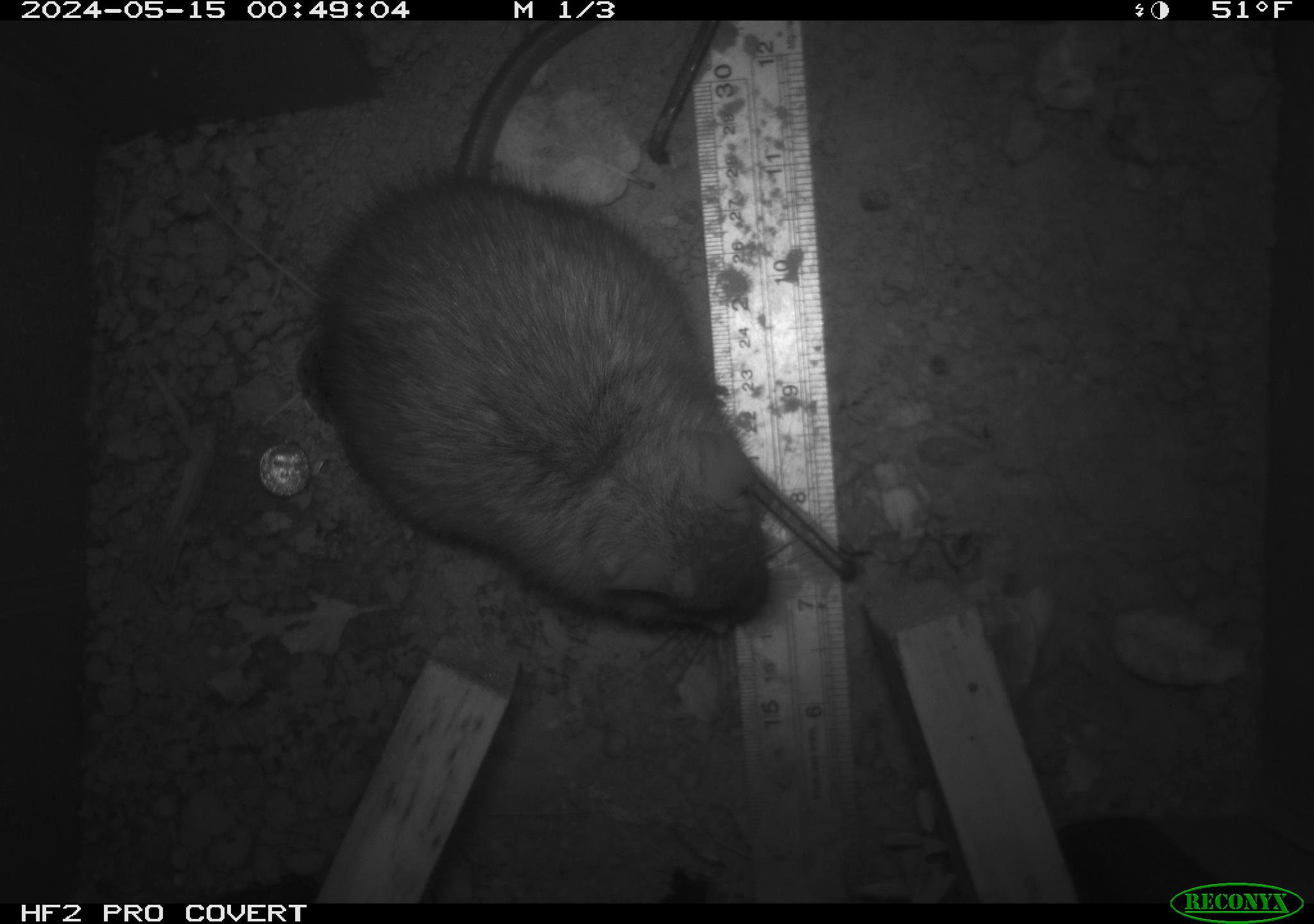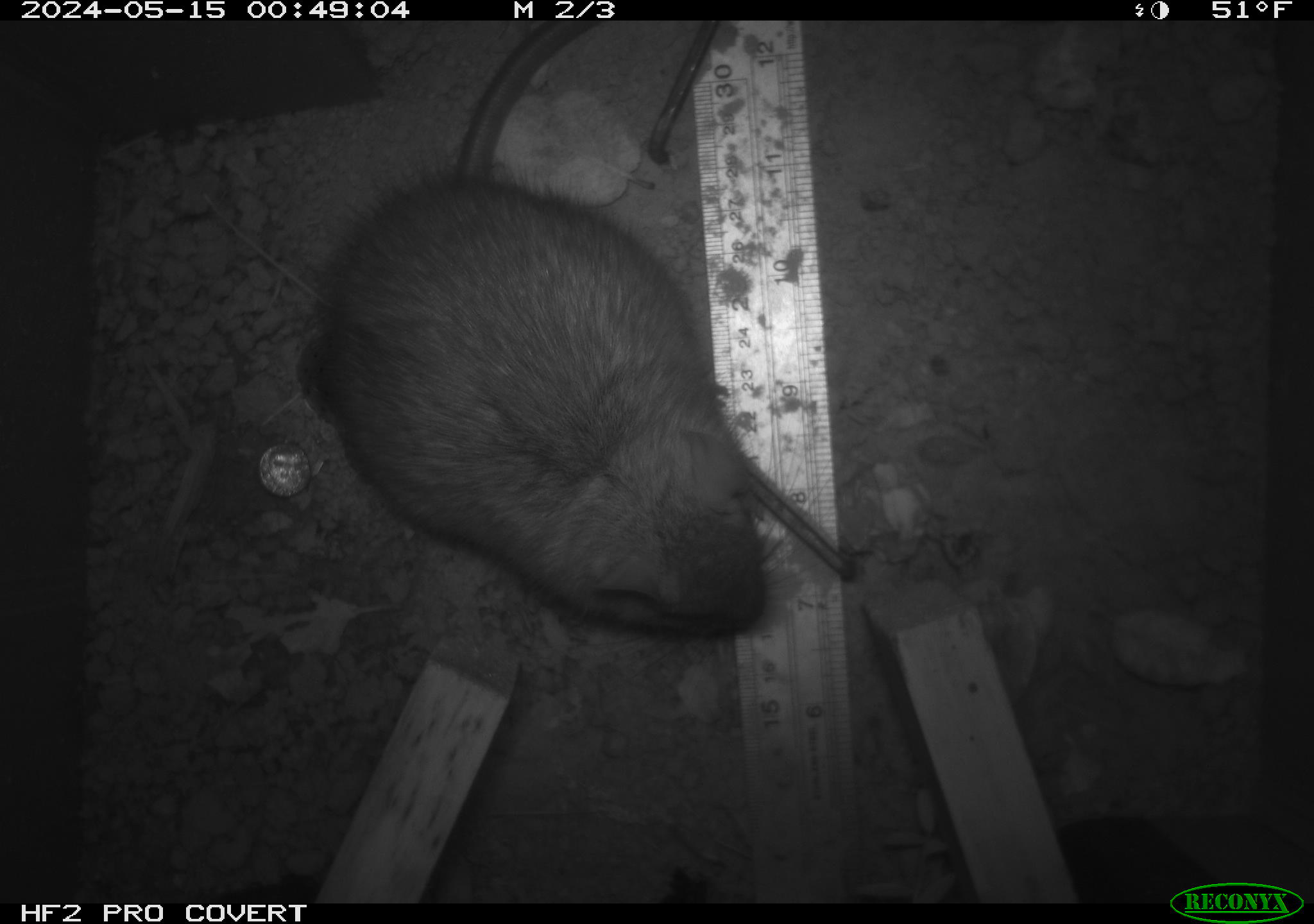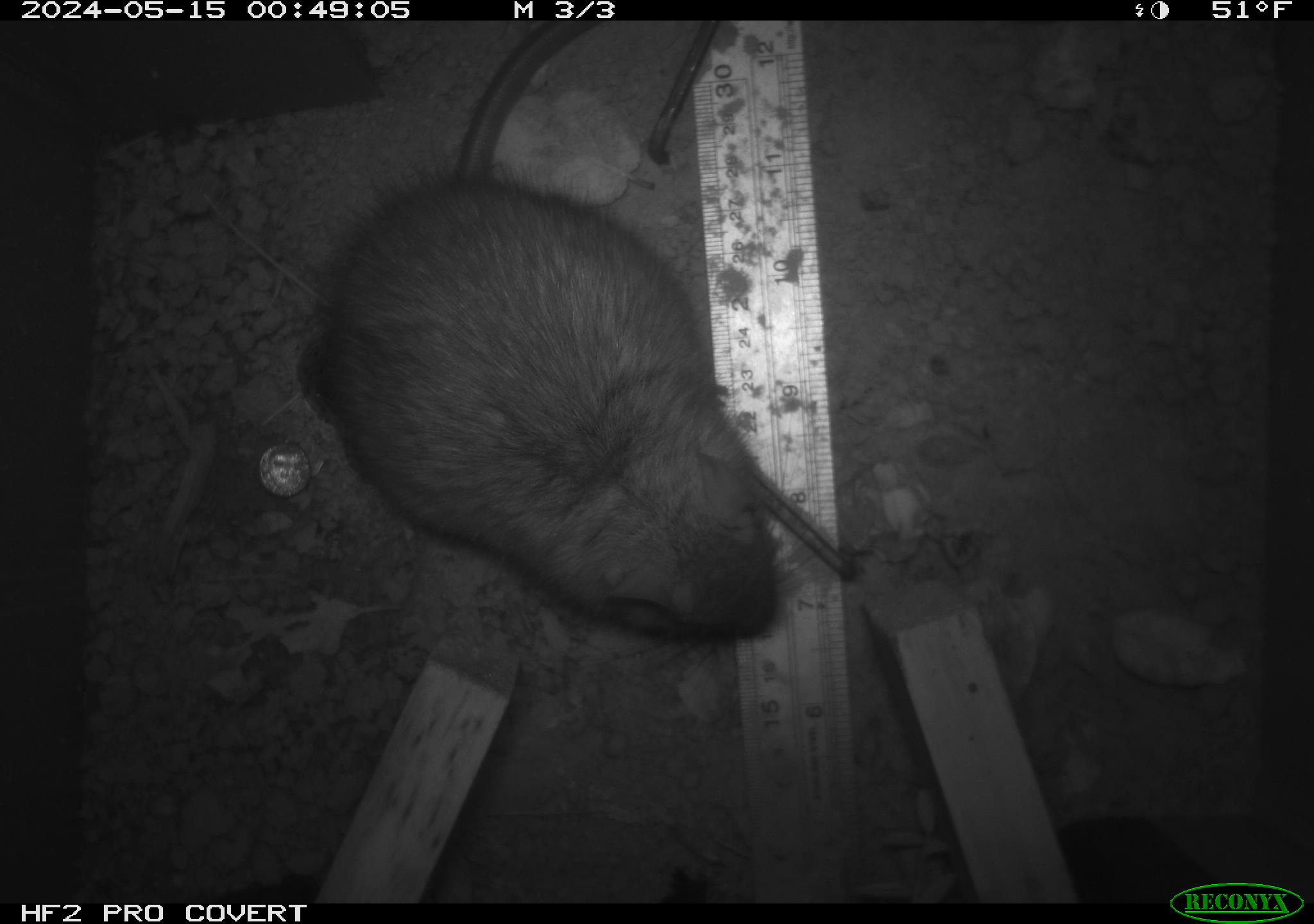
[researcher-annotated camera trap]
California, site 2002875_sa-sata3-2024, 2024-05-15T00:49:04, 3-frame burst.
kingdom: Animalia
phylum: Chordata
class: Mammalia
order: Rodentia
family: Muridae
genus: Rattus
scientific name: Rattus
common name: rat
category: rattus species